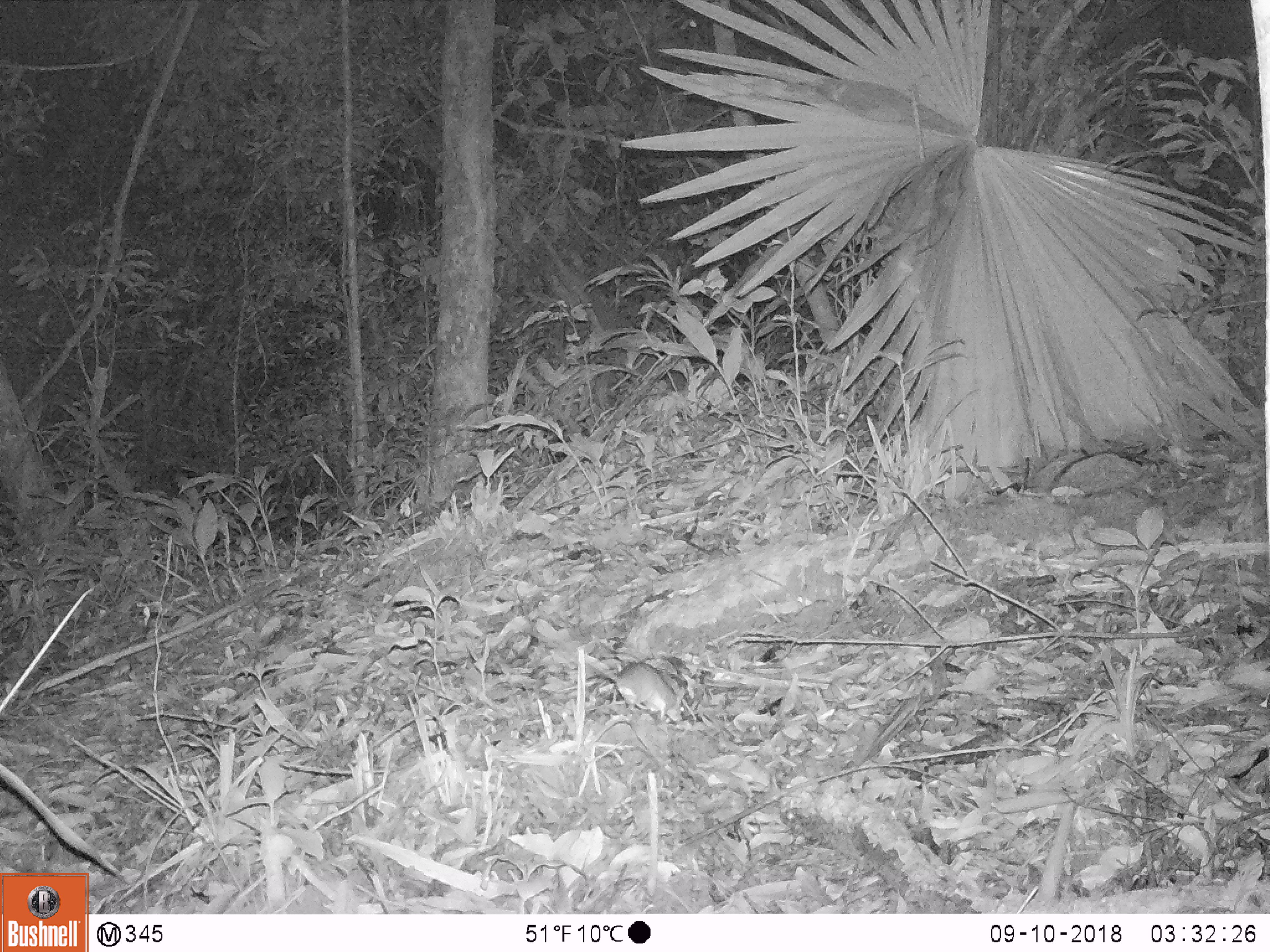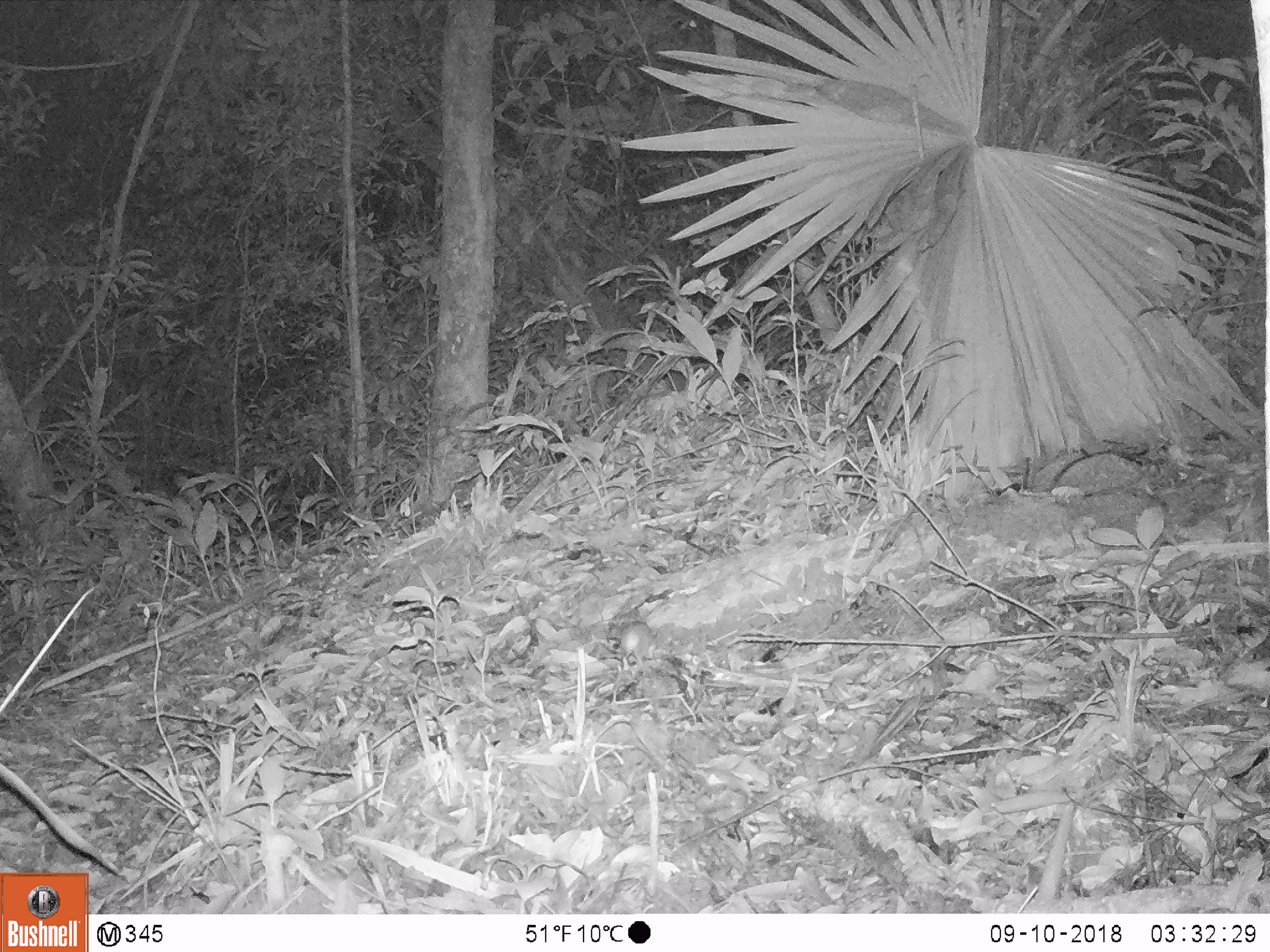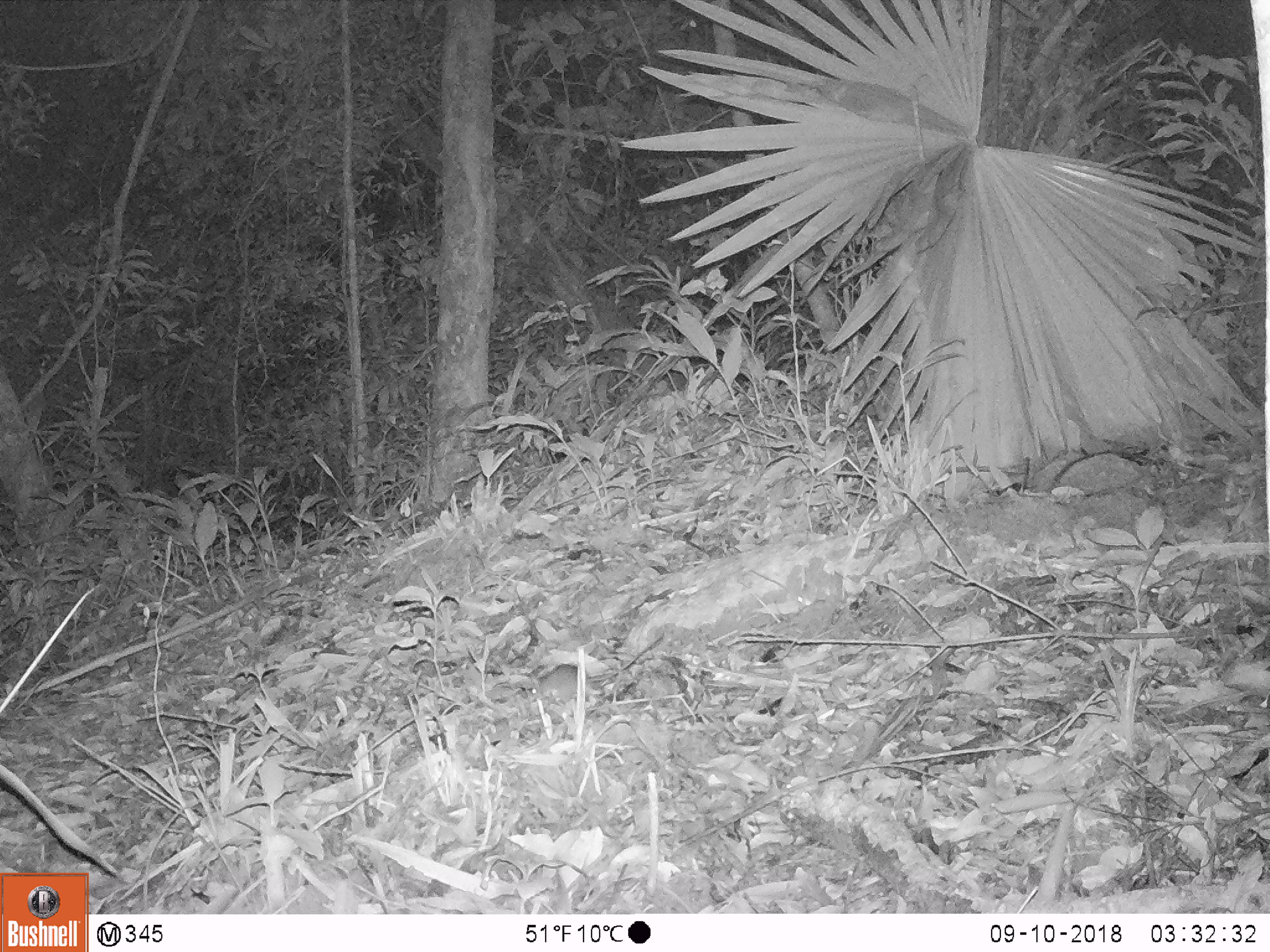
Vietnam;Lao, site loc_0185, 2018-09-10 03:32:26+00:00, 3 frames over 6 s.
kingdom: Animalia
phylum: Chordata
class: Mammalia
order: Rodentia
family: Muridae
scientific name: Muridae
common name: old-world mice and rats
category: unidentified murid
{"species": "unidentified murid (old-world mice and rats) (Muridae)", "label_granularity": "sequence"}